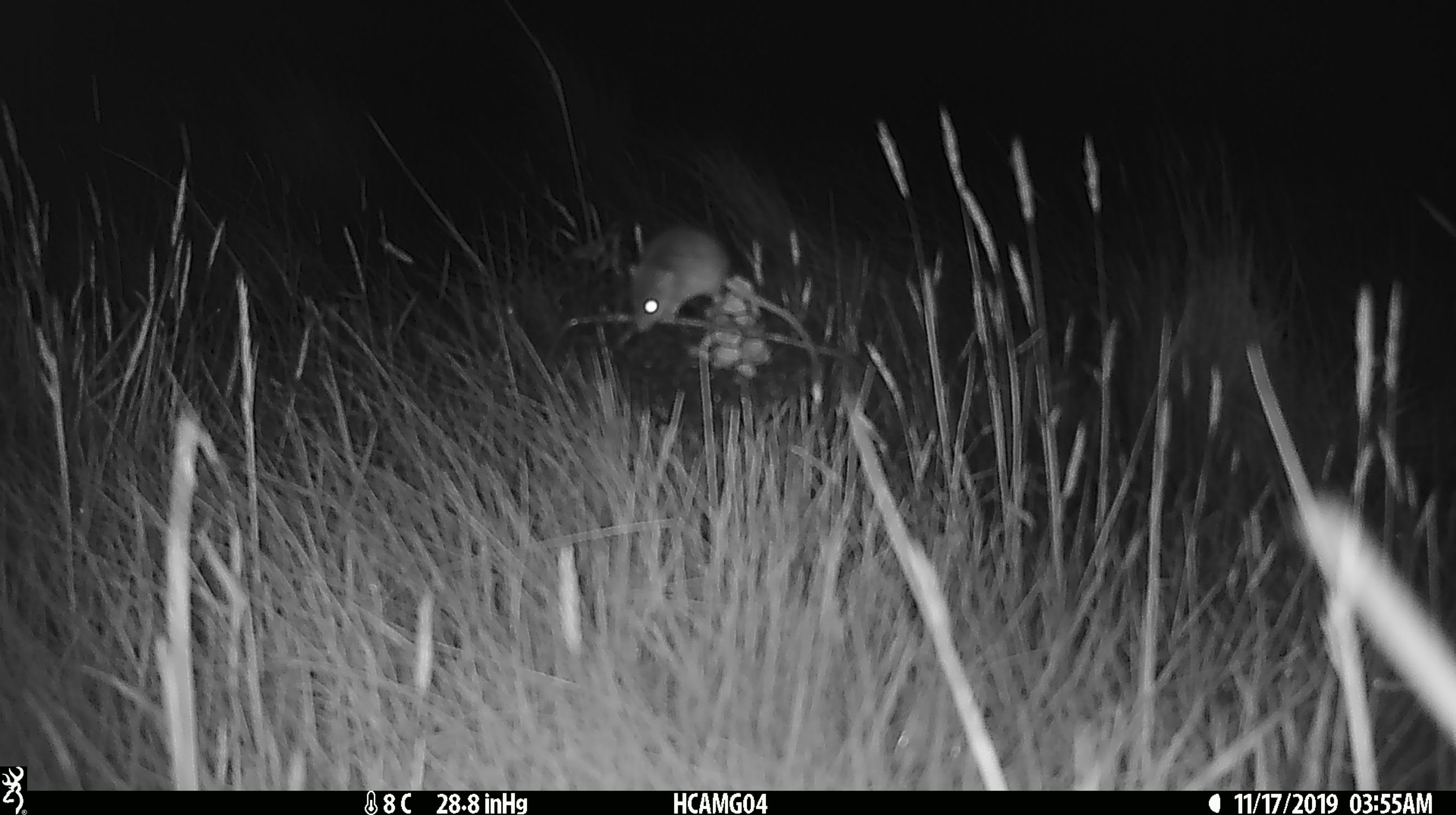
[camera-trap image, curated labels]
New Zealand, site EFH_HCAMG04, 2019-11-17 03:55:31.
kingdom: Animalia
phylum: Chordata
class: Mammalia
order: Rodentia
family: Muridae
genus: Mus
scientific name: Mus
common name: mouse